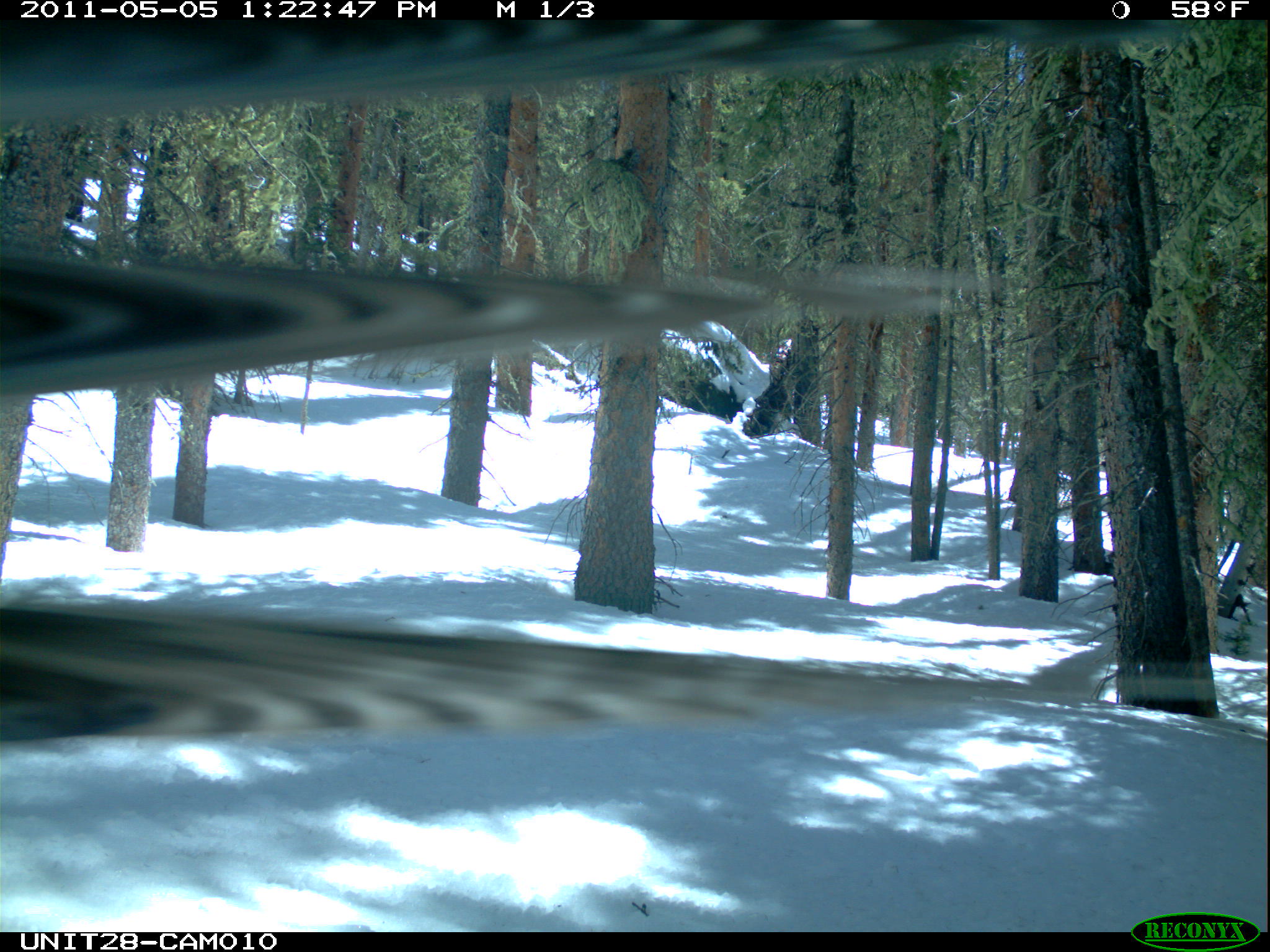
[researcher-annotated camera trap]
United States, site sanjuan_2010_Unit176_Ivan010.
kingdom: Animalia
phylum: Chordata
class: Aves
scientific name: Aves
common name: birds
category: unidentified bird